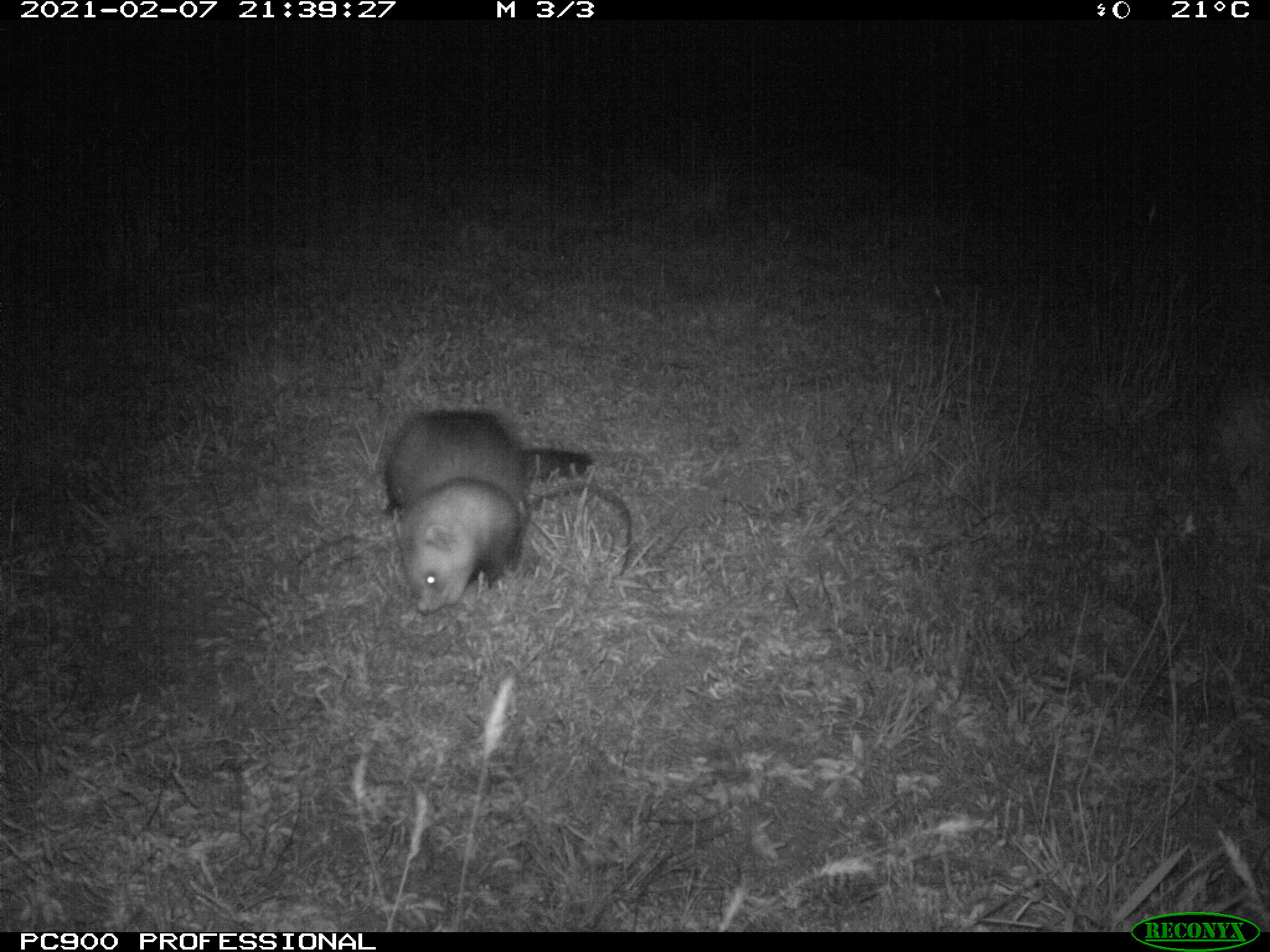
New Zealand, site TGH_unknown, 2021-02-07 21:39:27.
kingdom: Animalia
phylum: Chordata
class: Mammalia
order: Carnivora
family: Mustelidae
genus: Mustela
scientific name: Mustela furo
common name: ferret